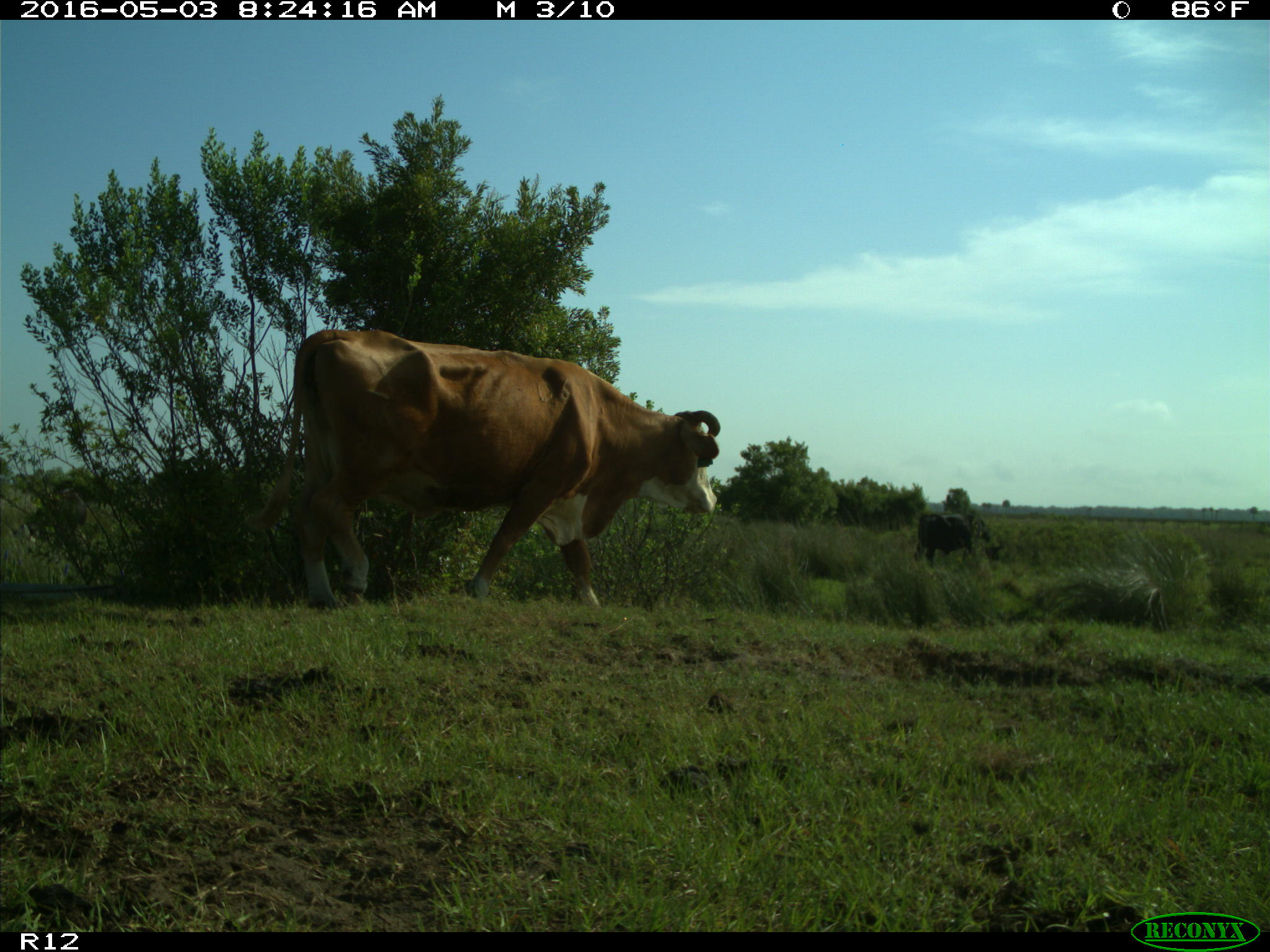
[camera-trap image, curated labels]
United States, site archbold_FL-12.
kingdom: Animalia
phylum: Chordata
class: Mammalia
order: Artiodactyla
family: Bovidae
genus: Bos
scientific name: Bos taurus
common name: domestic cow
Bos taurus (domestic cow).